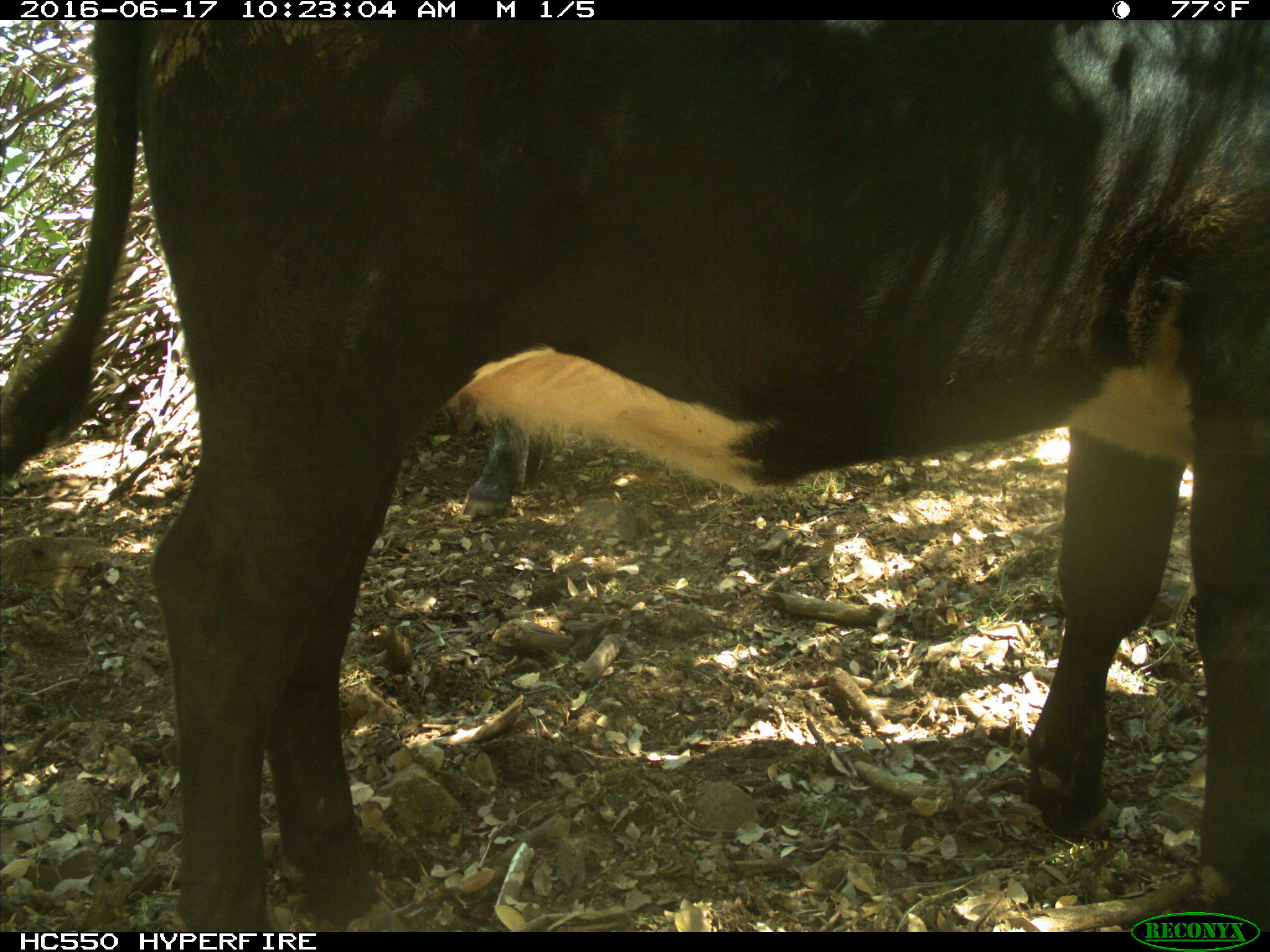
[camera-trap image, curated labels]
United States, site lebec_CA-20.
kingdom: Animalia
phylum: Chordata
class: Mammalia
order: Artiodactyla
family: Bovidae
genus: Bos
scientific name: Bos taurus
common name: domestic cow